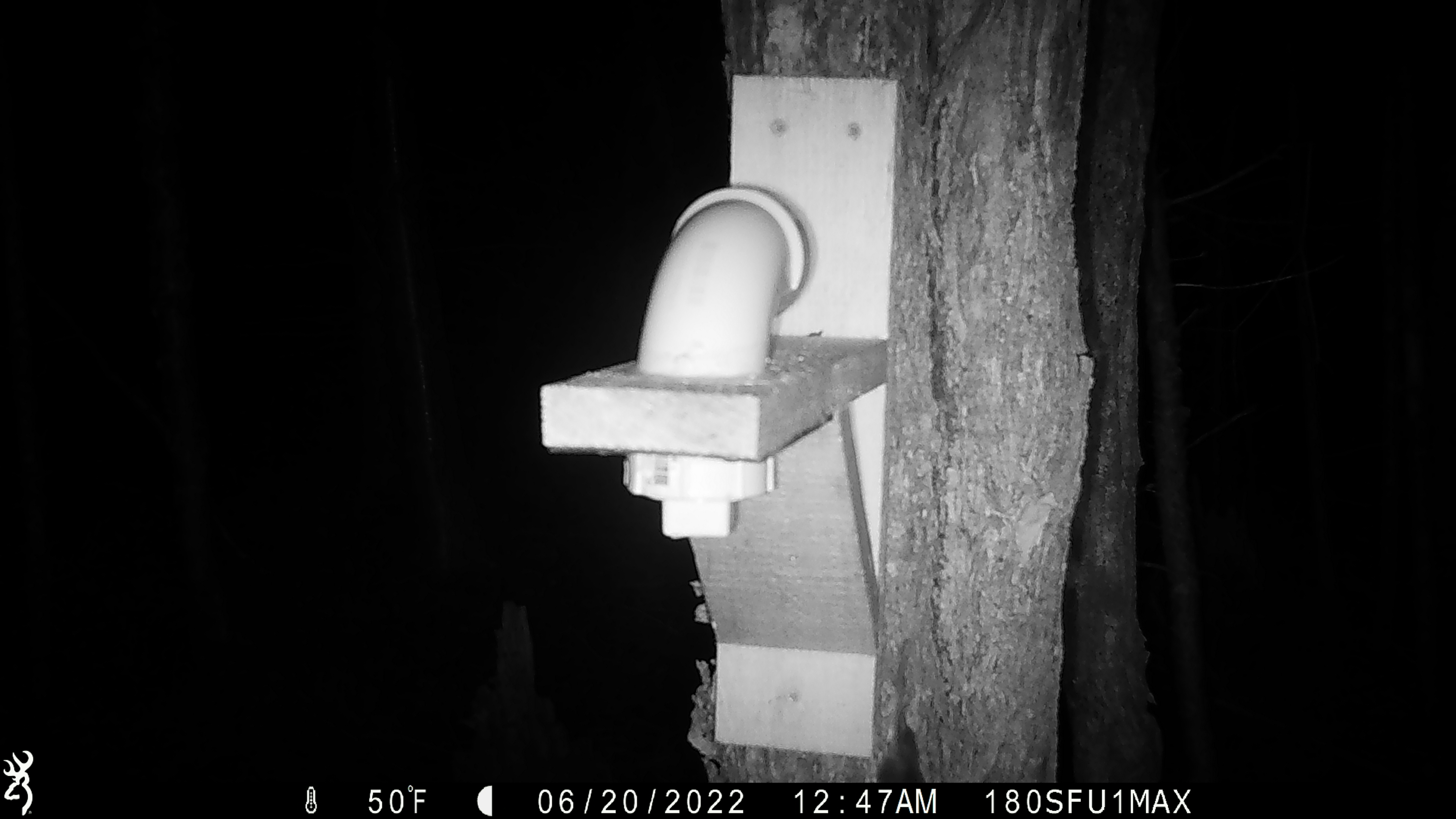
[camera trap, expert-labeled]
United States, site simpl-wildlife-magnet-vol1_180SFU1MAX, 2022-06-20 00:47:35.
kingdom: Animalia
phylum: Chordata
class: Mammalia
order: Rodentia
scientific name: Rodentia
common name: mouse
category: mouse sp.